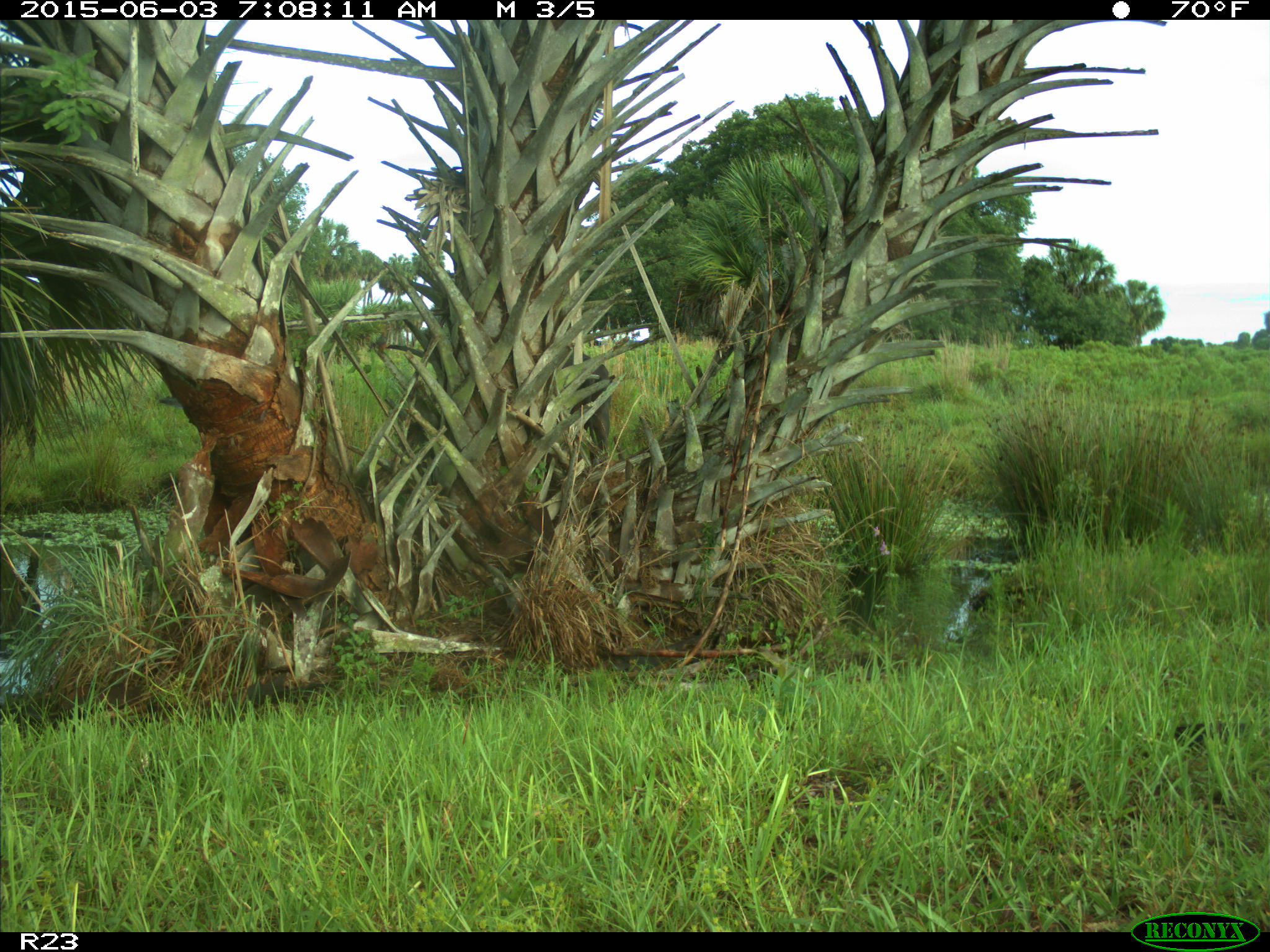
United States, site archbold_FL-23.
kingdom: Animalia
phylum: Chordata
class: Mammalia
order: Artiodactyla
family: Bovidae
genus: Bos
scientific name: Bos taurus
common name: domestic cow